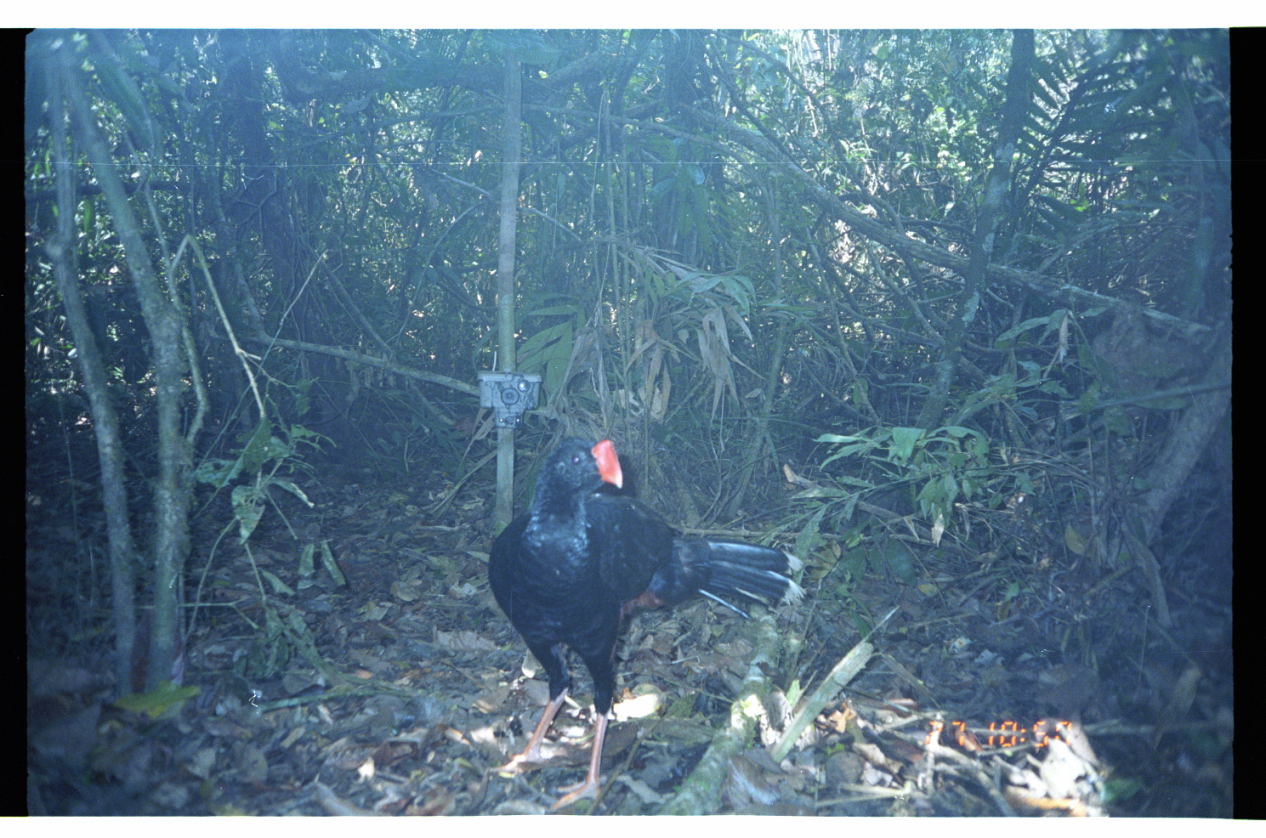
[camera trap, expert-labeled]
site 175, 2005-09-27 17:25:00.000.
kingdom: Animalia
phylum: Chordata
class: Aves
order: Galliformes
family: Cracidae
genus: Mitu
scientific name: Mitu tuberosum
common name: razor-billed curassow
Mitu tuberosum (razor-billed curassow).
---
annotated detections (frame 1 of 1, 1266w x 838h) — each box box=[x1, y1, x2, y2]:
mitu tuberosum: box=[484, 433, 806, 813]